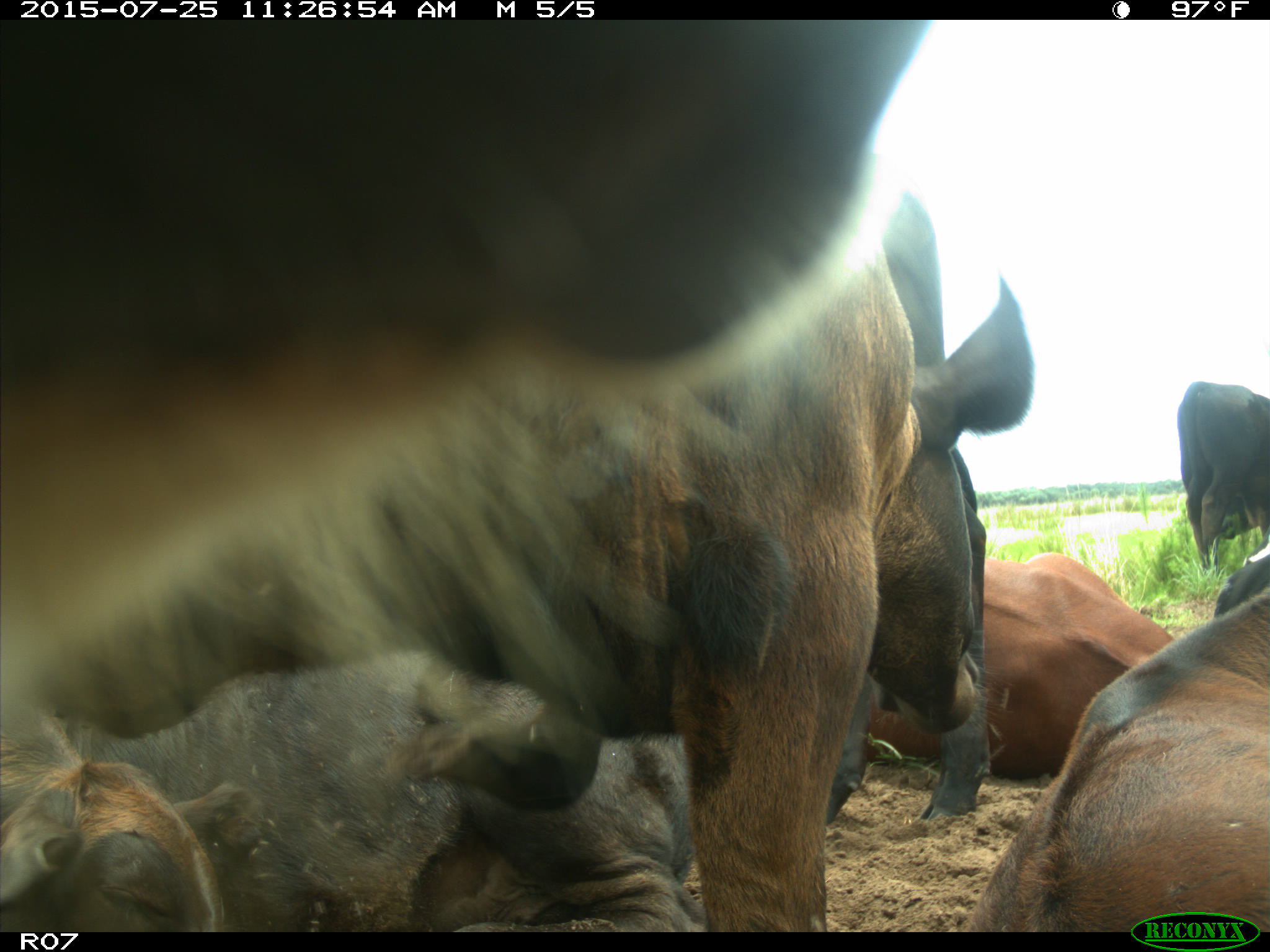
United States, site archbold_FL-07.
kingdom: Animalia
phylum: Chordata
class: Mammalia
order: Artiodactyla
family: Bovidae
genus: Bos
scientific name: Bos taurus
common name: domestic cow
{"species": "Bos taurus (domestic cow)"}